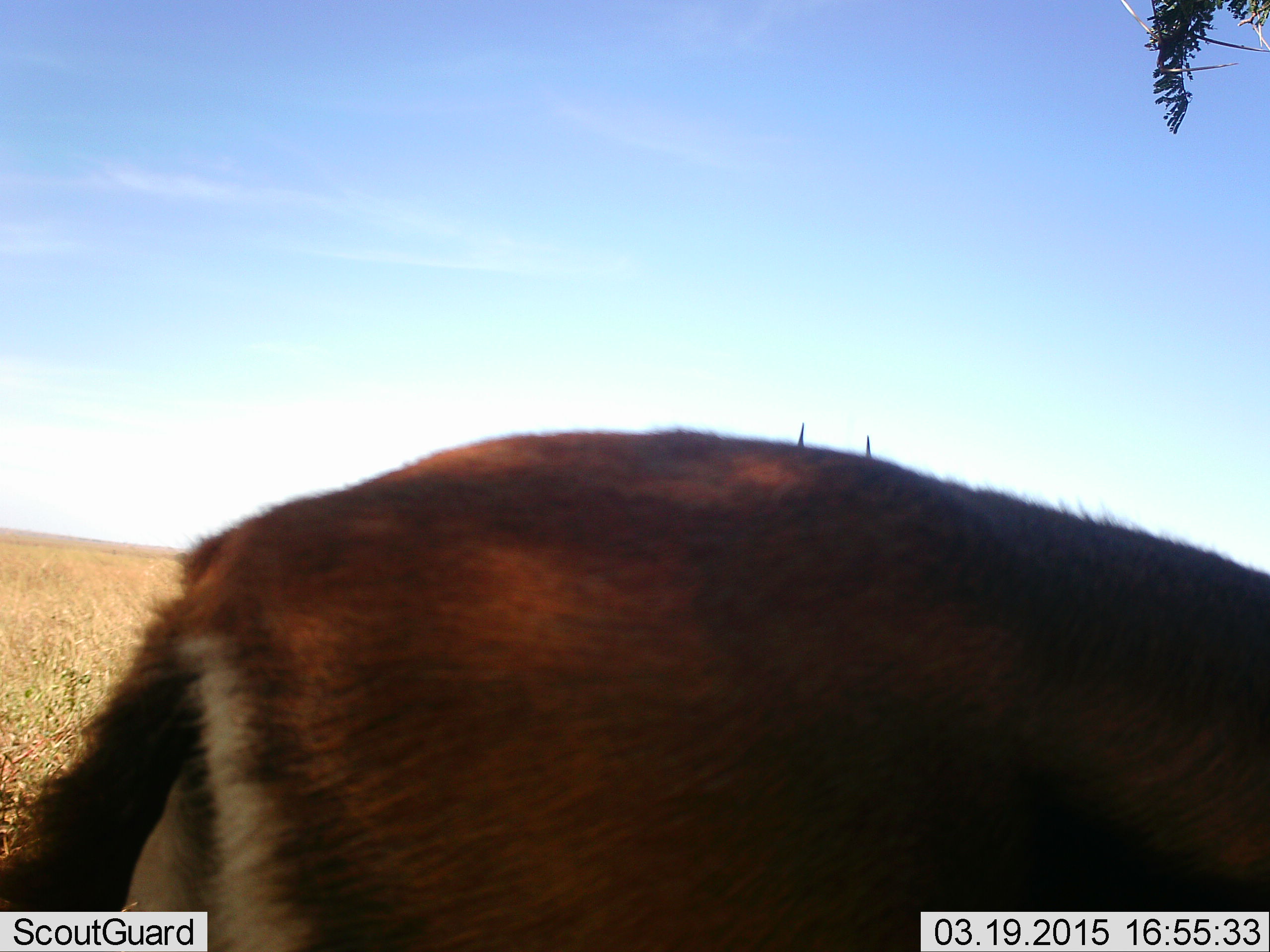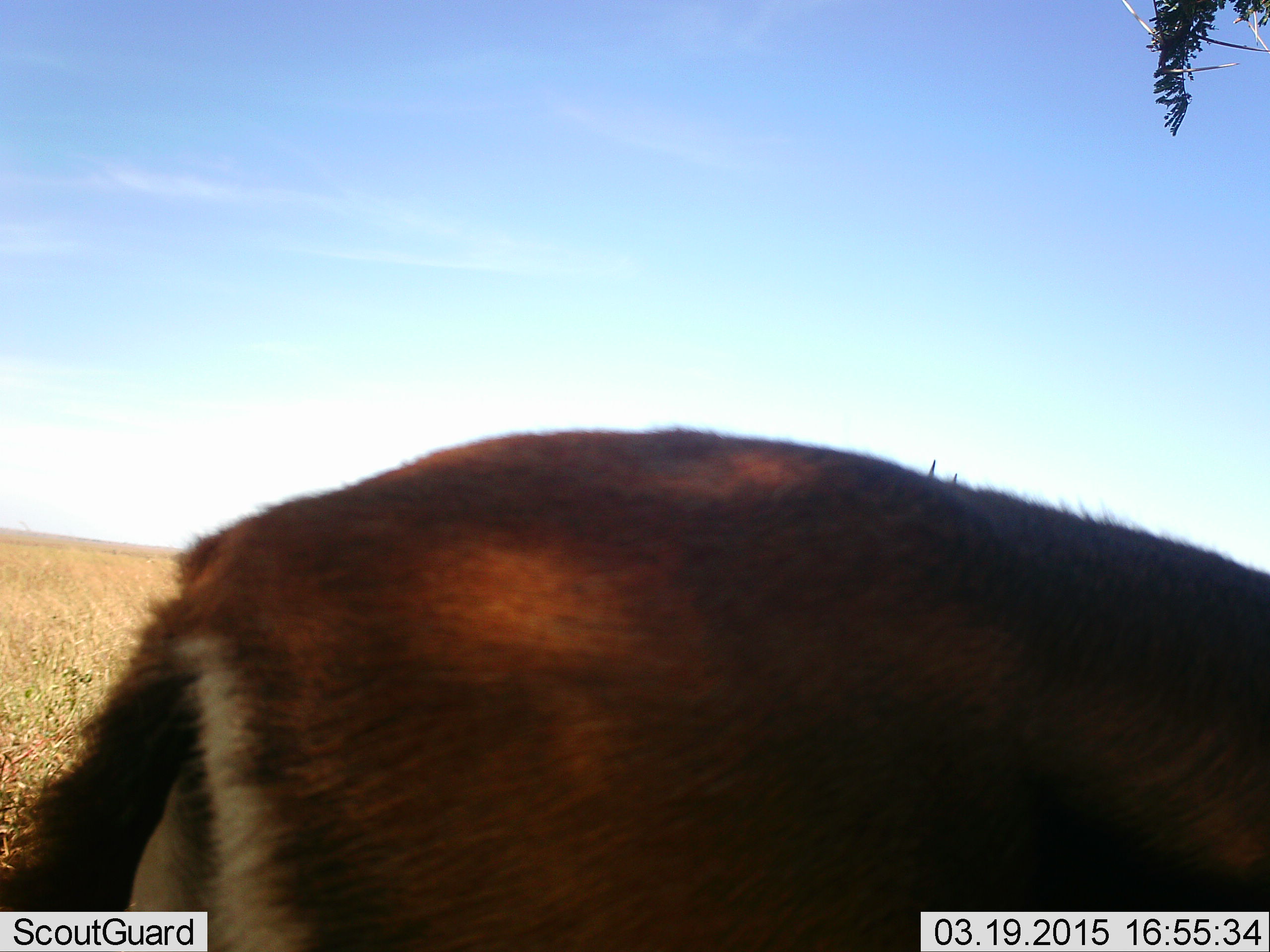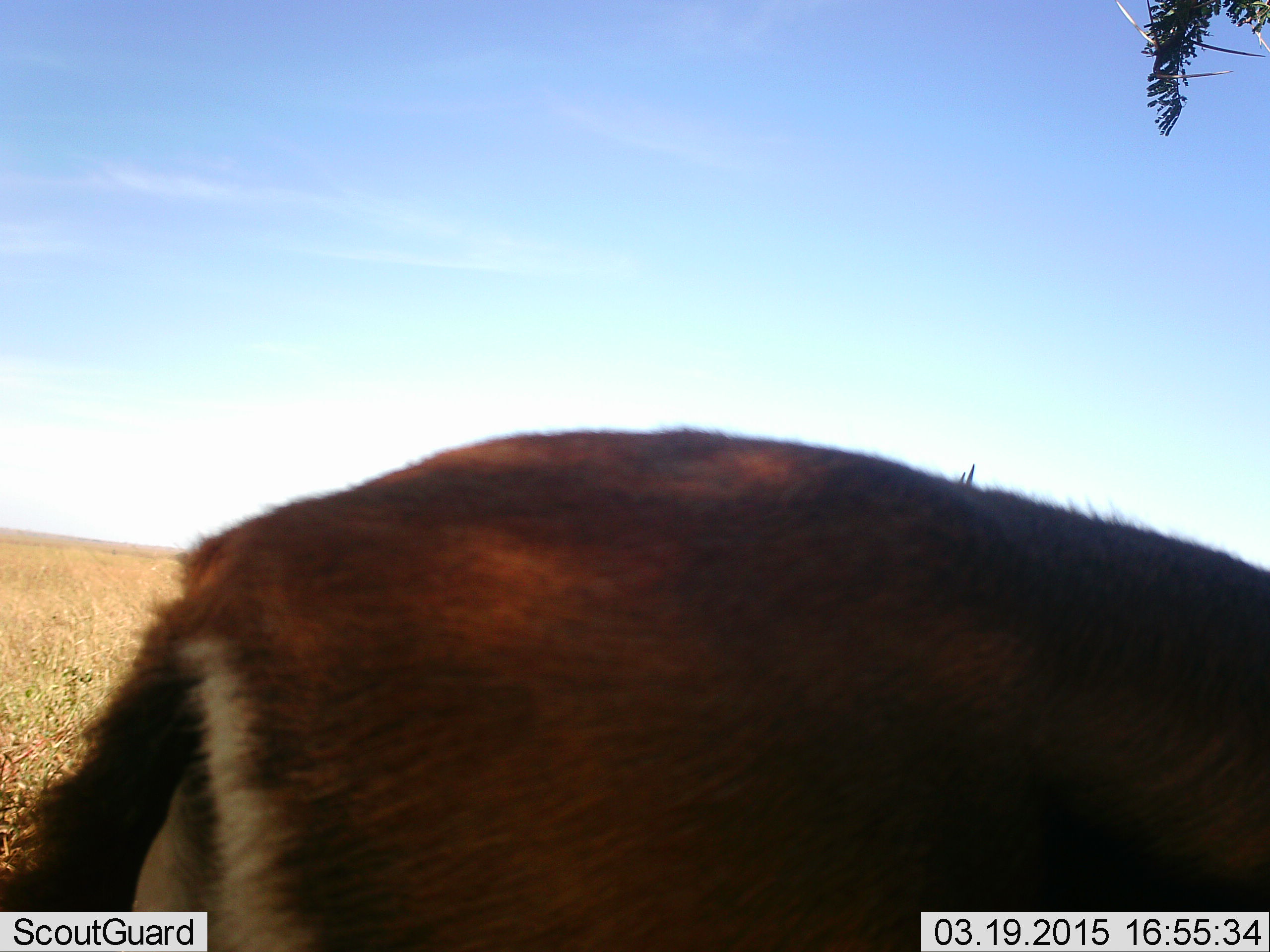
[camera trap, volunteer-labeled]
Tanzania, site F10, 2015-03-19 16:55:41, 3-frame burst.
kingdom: Animalia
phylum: Chordata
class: Mammalia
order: Artiodactyla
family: Bovidae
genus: Eudorcas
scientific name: Eudorcas thomsonii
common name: thomson's gazelle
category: gazellethomsons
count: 2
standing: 90%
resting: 0%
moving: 0%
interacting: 0%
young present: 0%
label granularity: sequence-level